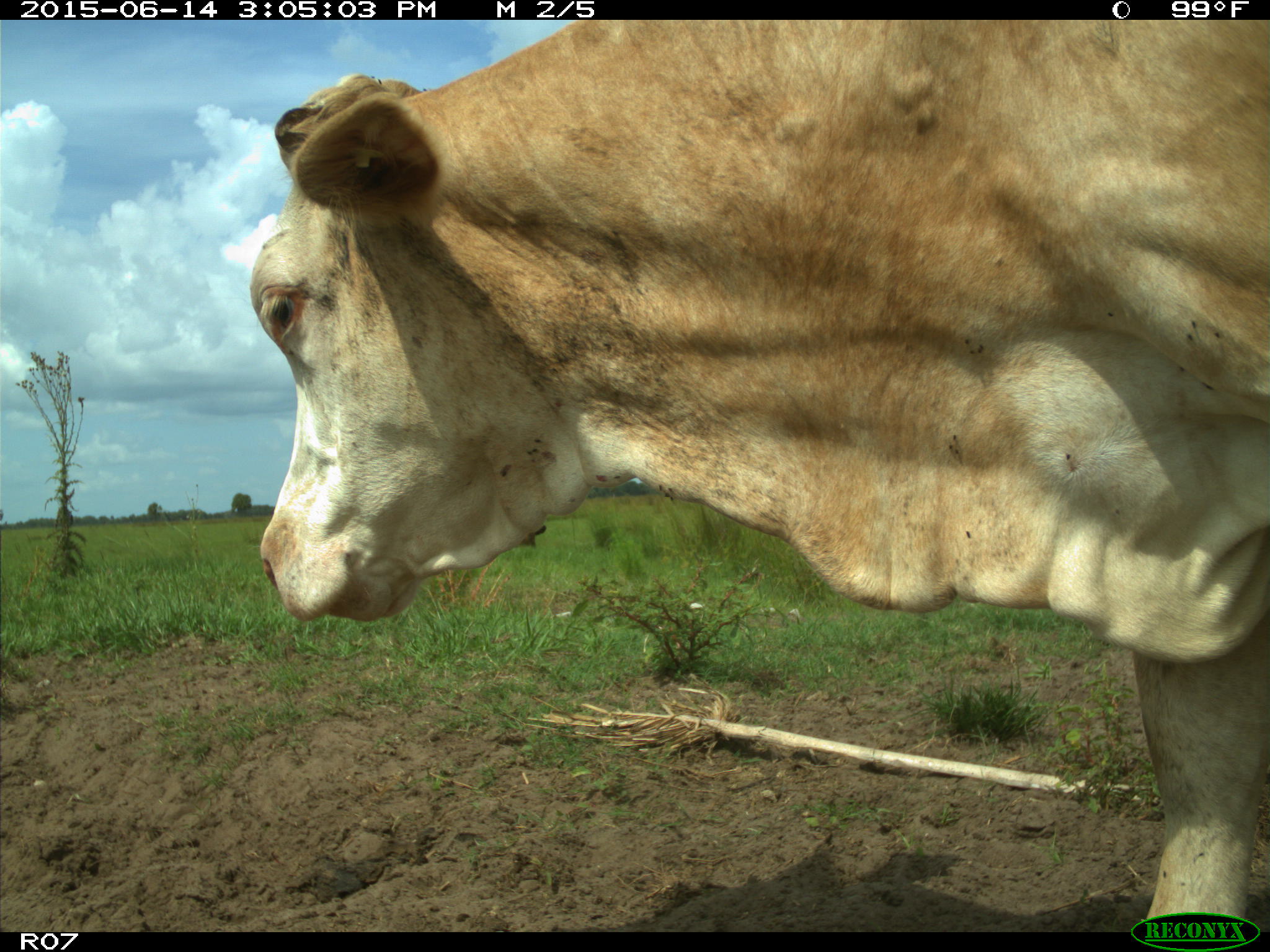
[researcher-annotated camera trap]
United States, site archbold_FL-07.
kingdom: Animalia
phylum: Chordata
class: Mammalia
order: Artiodactyla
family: Bovidae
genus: Bos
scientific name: Bos taurus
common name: domestic cow